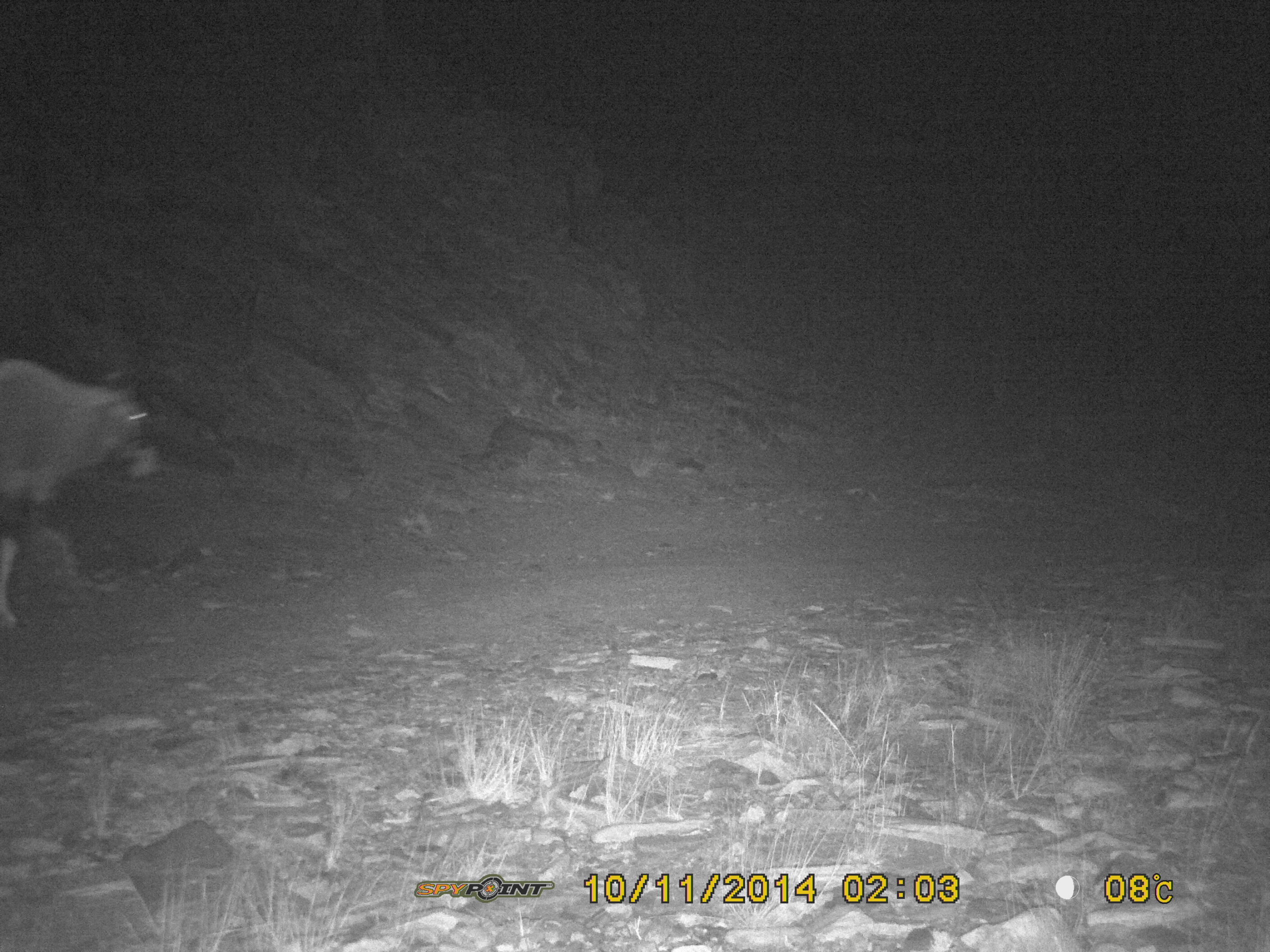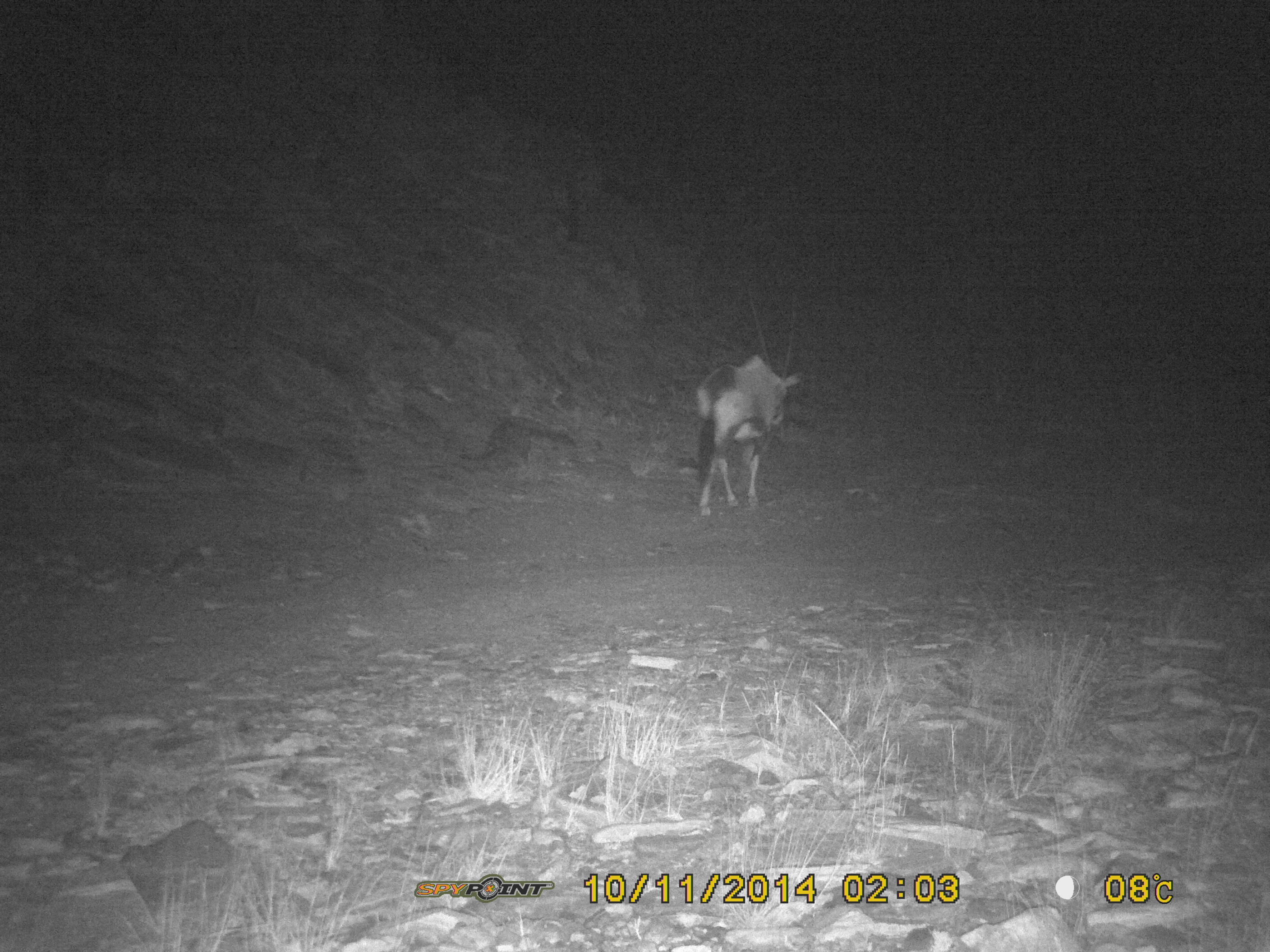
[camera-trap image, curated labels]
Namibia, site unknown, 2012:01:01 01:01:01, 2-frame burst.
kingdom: Animalia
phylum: Chordata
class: Mammalia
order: Artiodactyla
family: Bovidae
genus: Oryx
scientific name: Oryx gazella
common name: gemsbok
Oryx gazella (gemsbok).